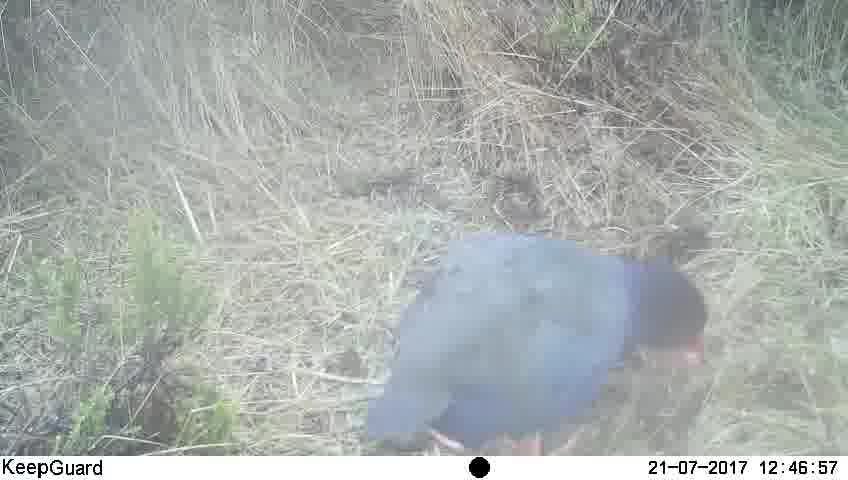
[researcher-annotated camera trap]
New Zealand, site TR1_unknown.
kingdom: Animalia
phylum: Chordata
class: Aves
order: Gruiformes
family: Rallidae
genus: Porphyrio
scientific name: Porphyrio mantelli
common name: takahe